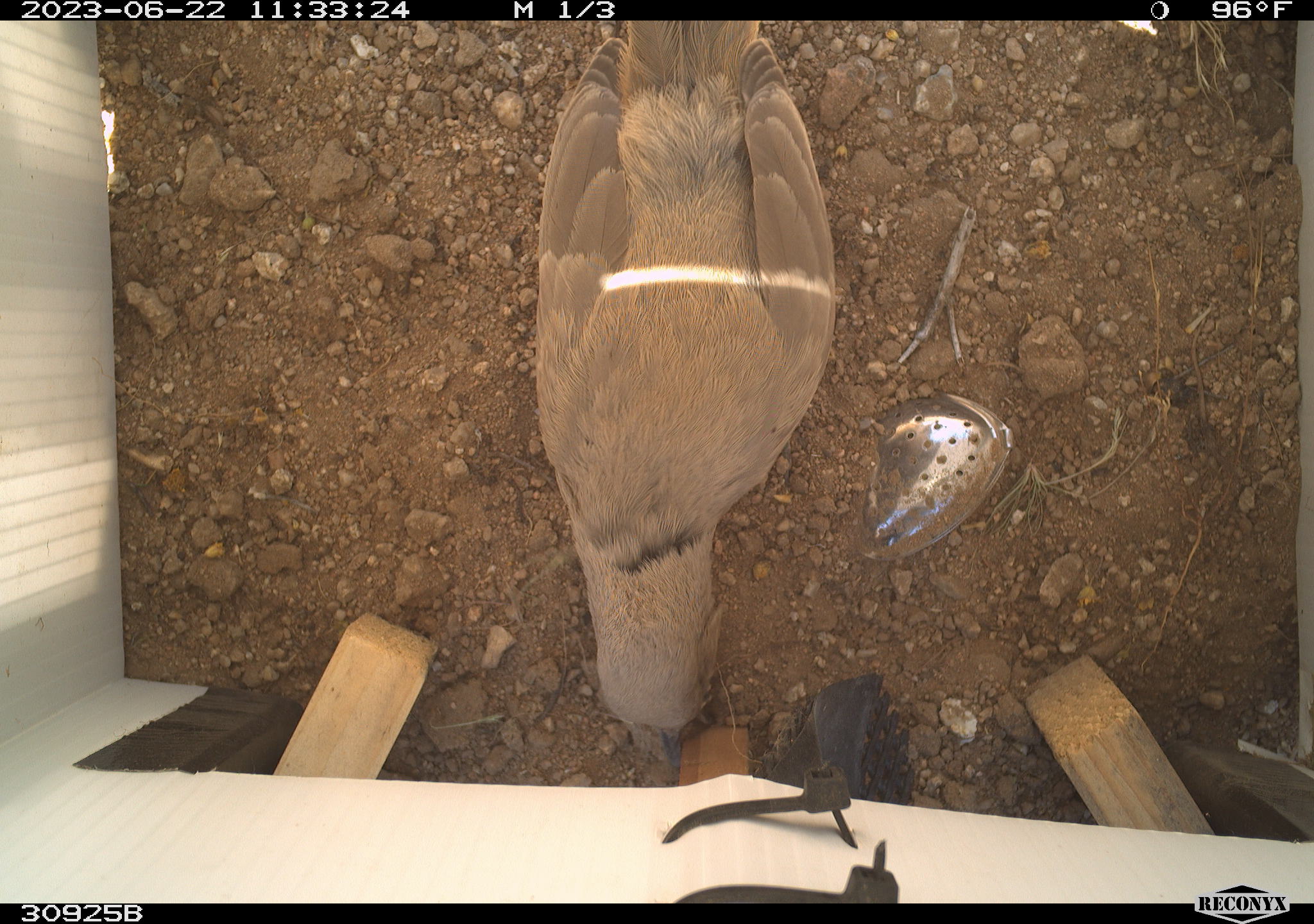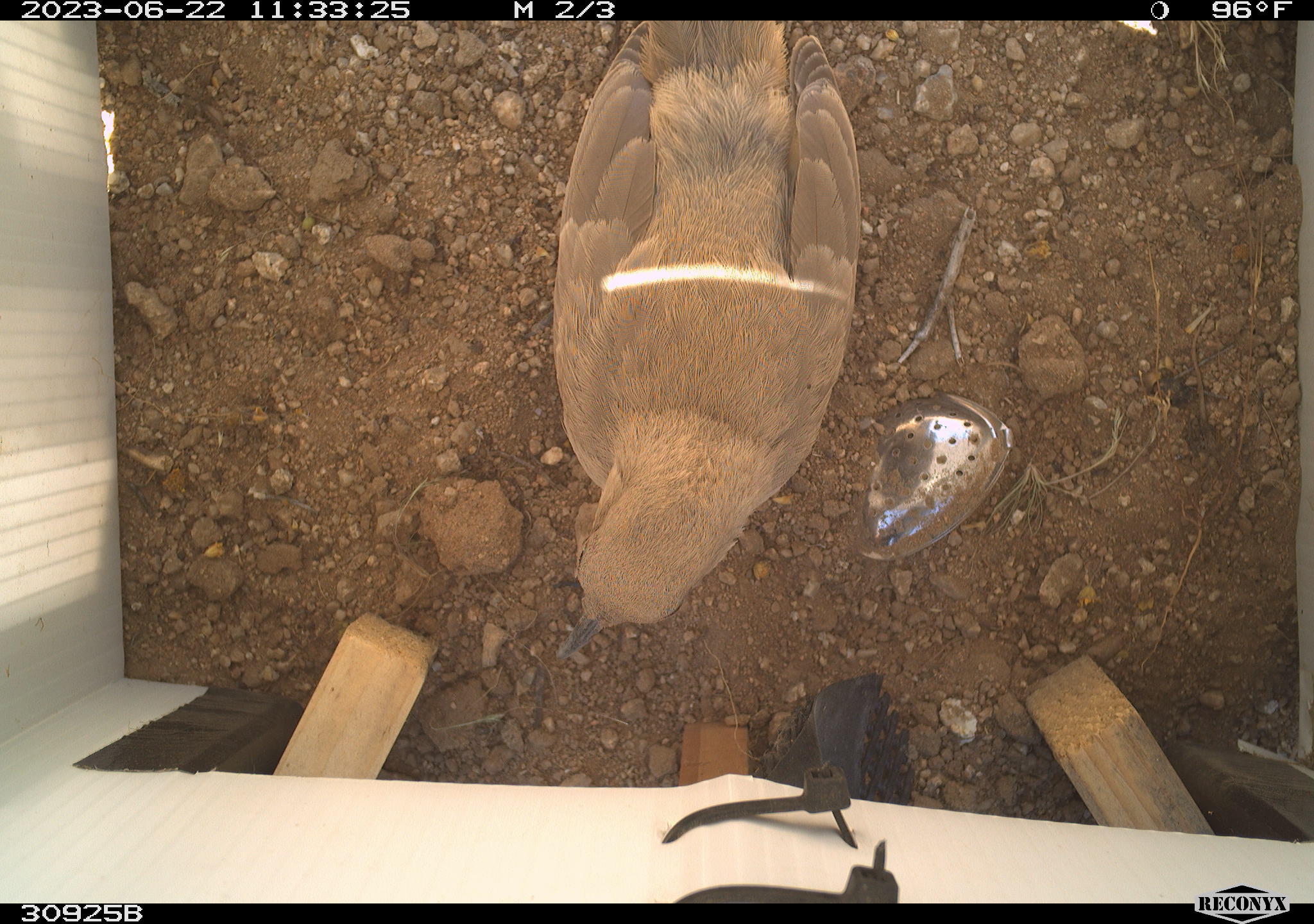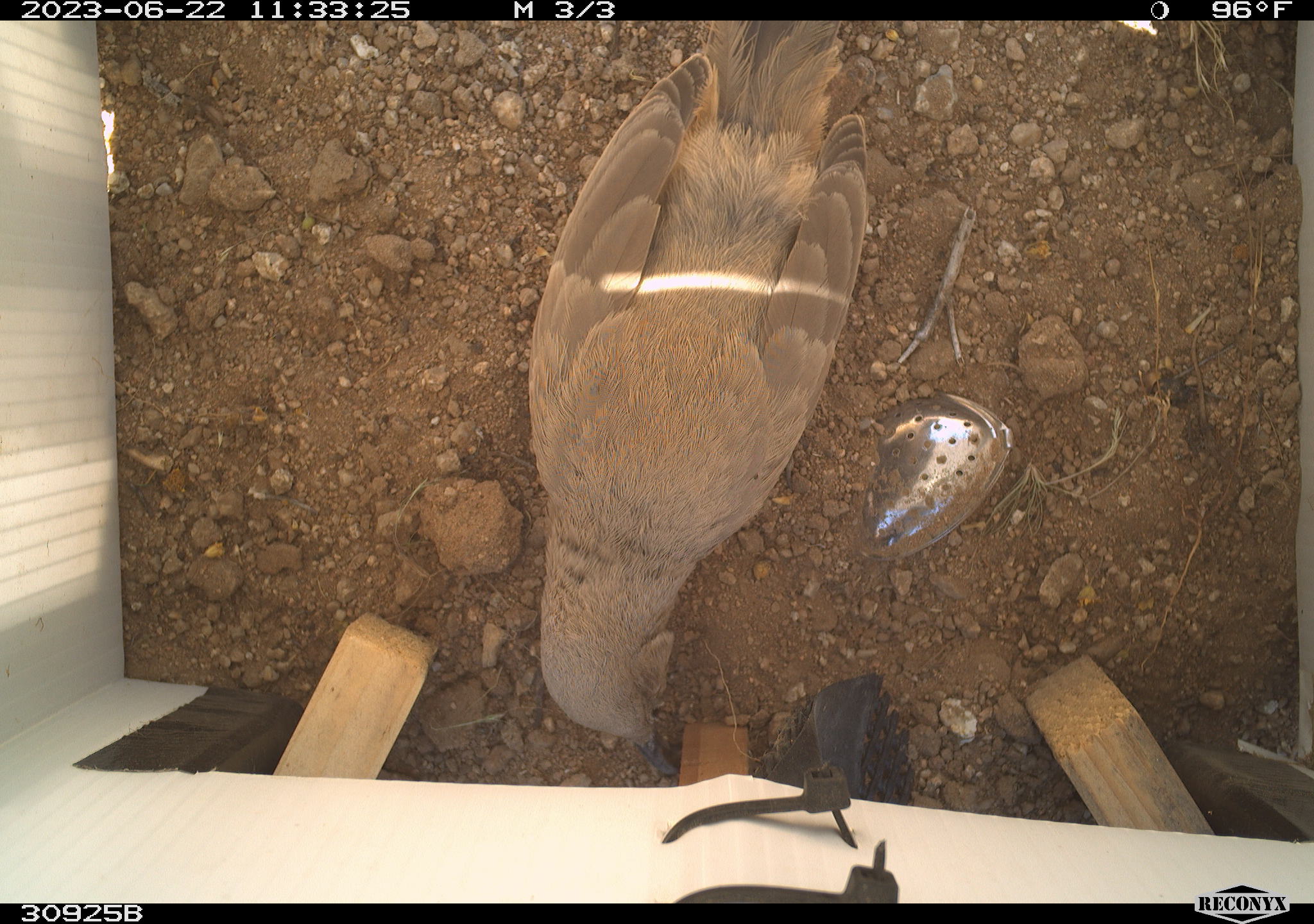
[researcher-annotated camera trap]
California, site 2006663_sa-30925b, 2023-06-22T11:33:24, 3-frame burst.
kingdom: Animalia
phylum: Chordata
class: Aves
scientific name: Aves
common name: bird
Bird (Aves).